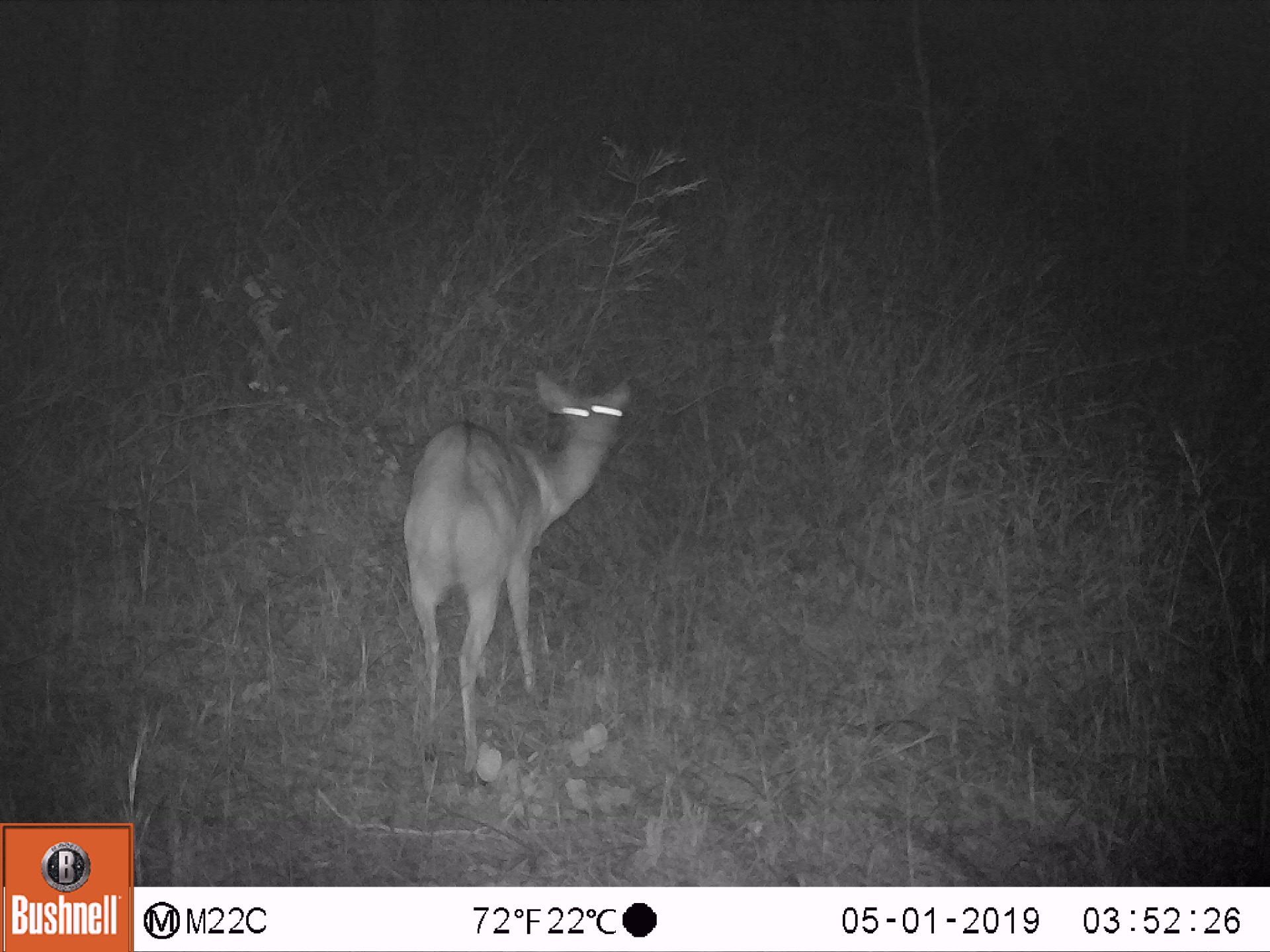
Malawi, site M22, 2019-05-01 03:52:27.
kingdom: Animalia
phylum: Chordata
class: Mammalia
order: Artiodactyla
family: Bovidae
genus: Redunca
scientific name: Redunca arundinum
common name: southern reedbuck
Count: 1.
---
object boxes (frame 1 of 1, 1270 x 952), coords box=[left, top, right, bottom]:
southern reedbuck: box=[399, 371, 640, 772]